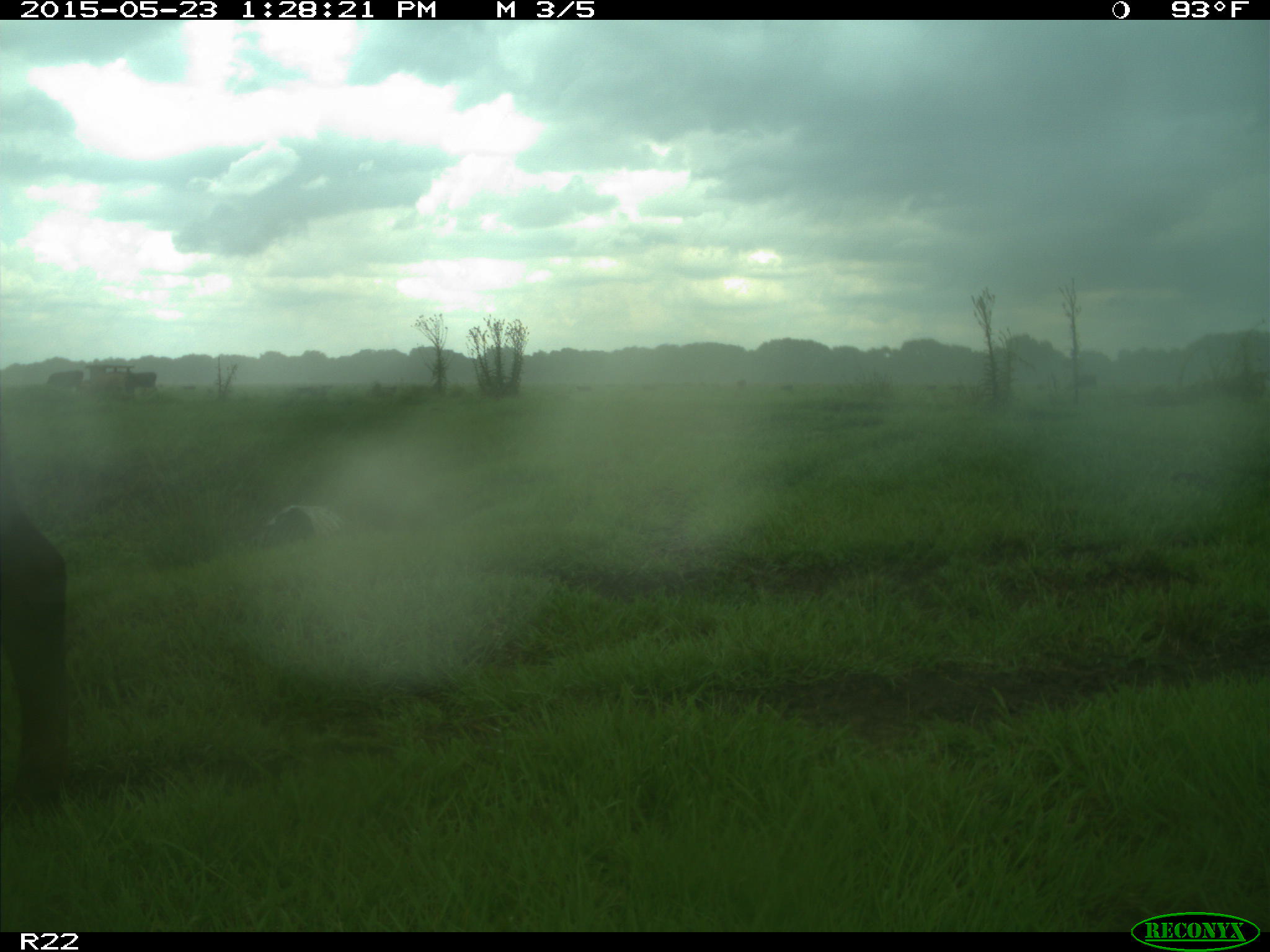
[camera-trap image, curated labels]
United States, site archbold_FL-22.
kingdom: Animalia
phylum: Chordata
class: Mammalia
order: Artiodactyla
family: Bovidae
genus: Bos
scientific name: Bos taurus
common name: domestic cow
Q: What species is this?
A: Bos taurus (domestic cow).